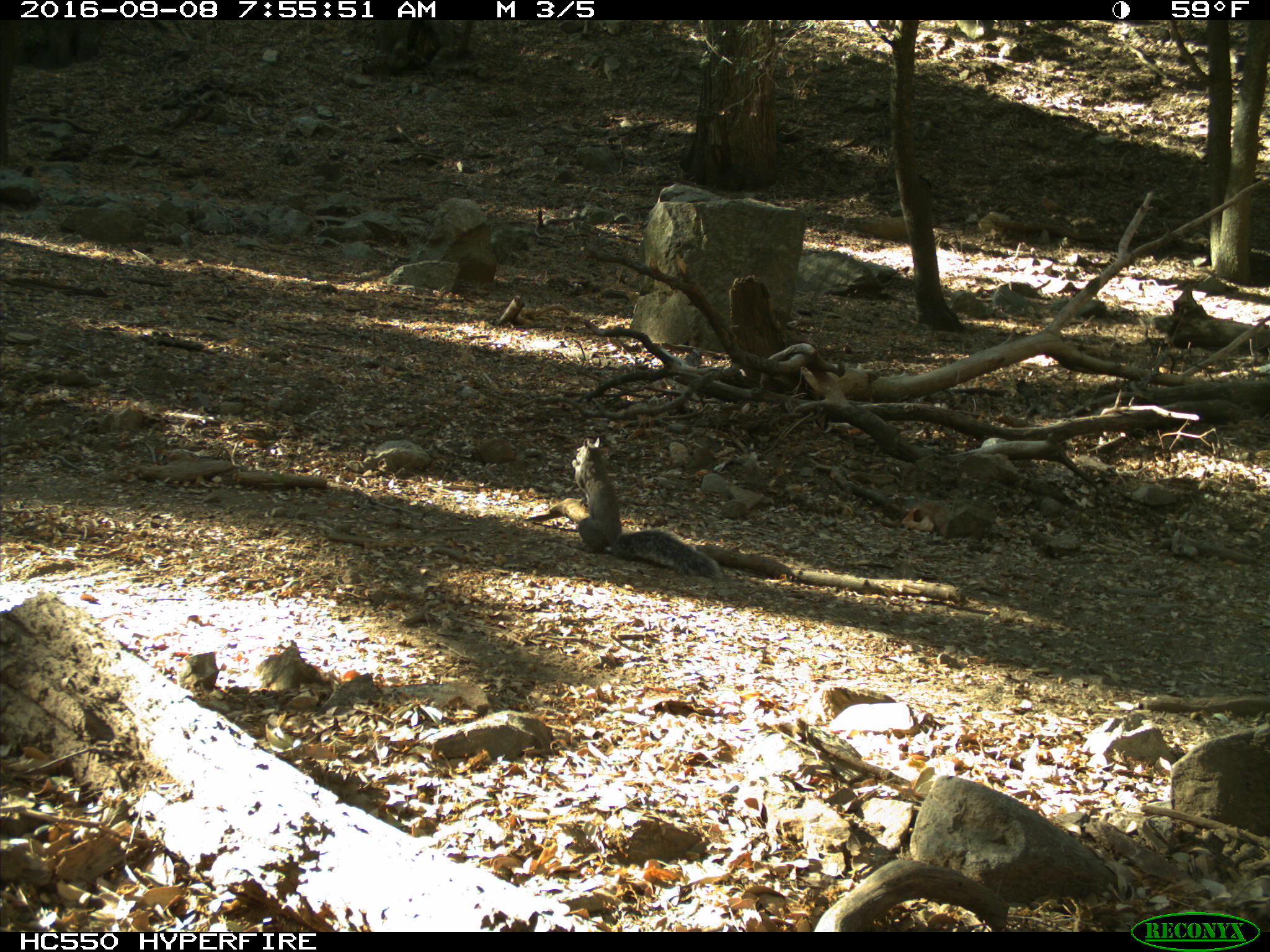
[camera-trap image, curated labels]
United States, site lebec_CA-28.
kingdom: Animalia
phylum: Chordata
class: Mammalia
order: Rodentia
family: Sciuridae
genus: Sciurus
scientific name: Sciurus carolinensis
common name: eastern gray squirrel